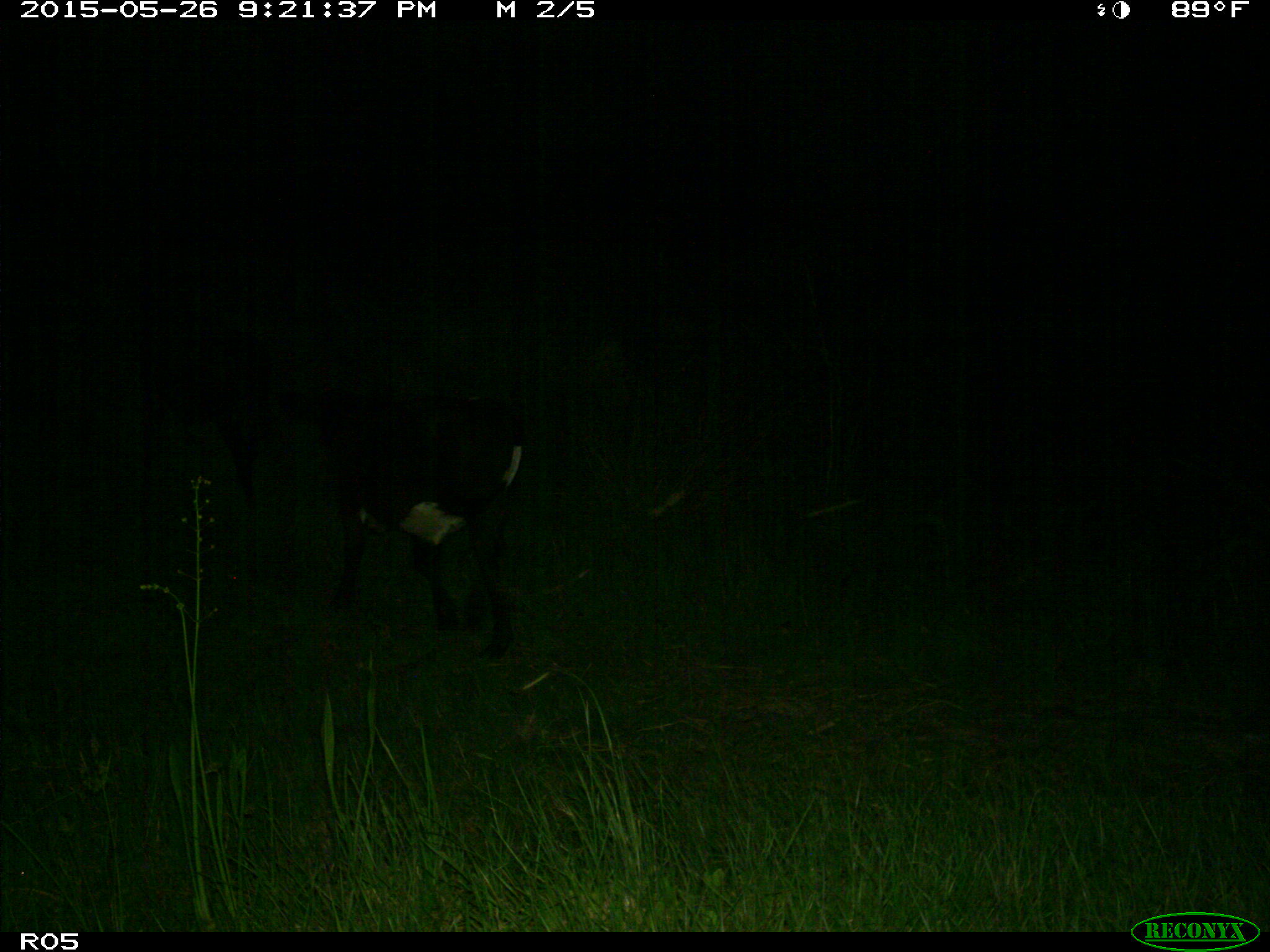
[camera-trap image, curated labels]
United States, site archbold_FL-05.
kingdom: Animalia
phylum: Chordata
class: Mammalia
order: Artiodactyla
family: Bovidae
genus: Bos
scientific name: Bos taurus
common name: domestic cow